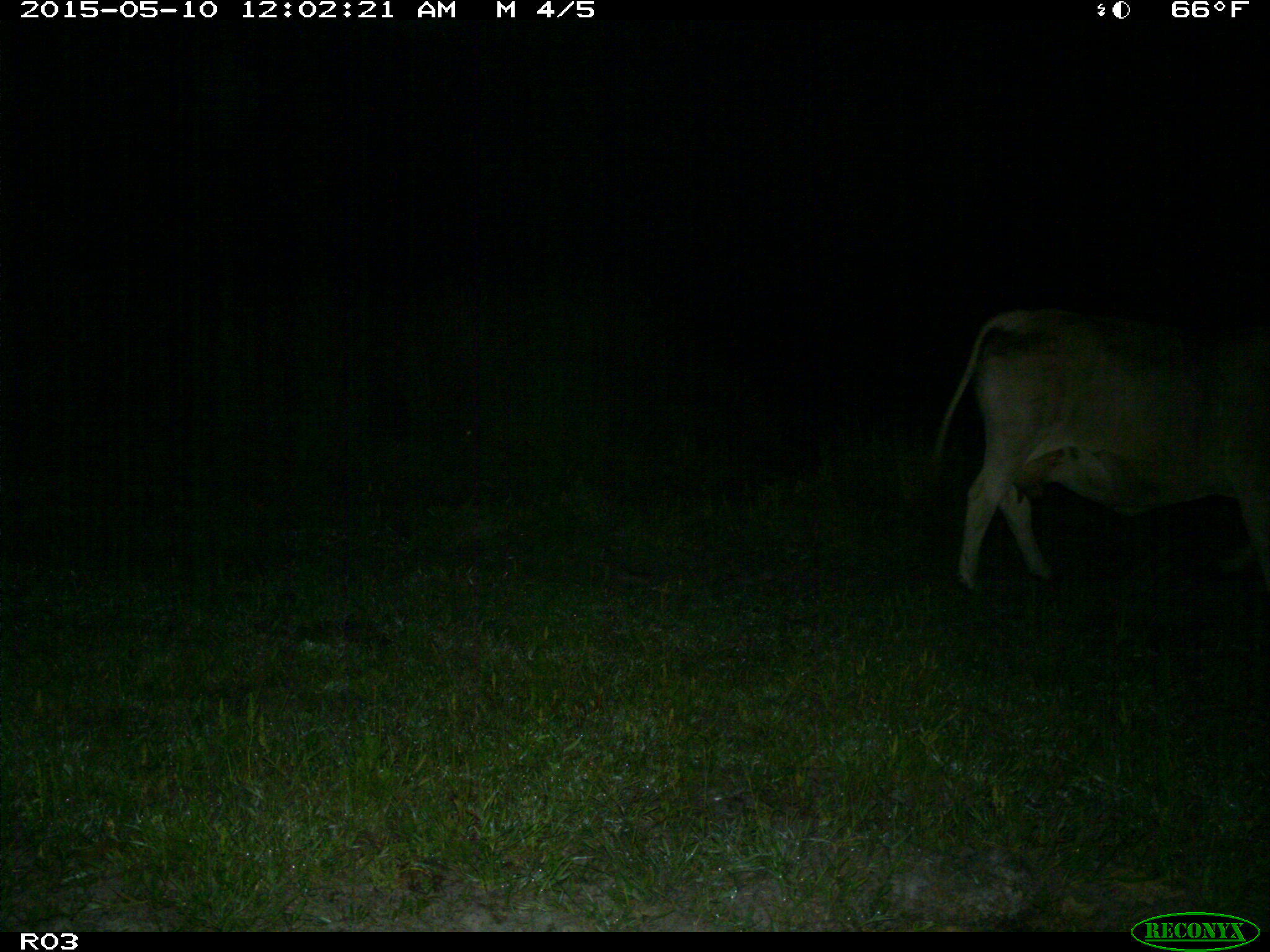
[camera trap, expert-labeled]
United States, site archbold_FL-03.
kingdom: Animalia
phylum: Chordata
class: Mammalia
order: Artiodactyla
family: Bovidae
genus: Bos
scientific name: Bos taurus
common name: domestic cow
Bos taurus (domestic cow).